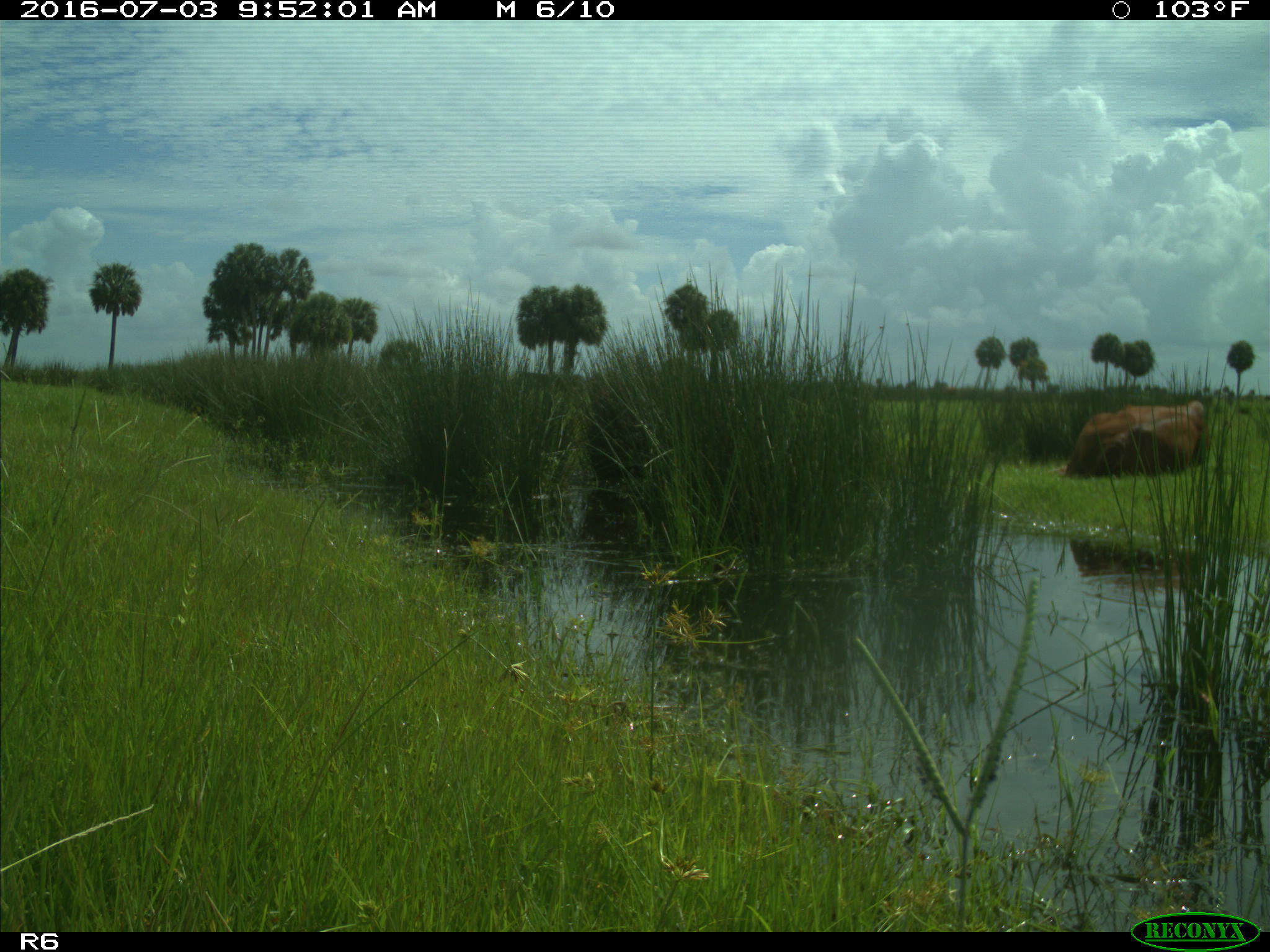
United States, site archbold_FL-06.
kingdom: Animalia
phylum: Chordata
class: Mammalia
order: Artiodactyla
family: Bovidae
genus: Bos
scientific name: Bos taurus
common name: domestic cow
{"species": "Bos taurus (domestic cow)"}